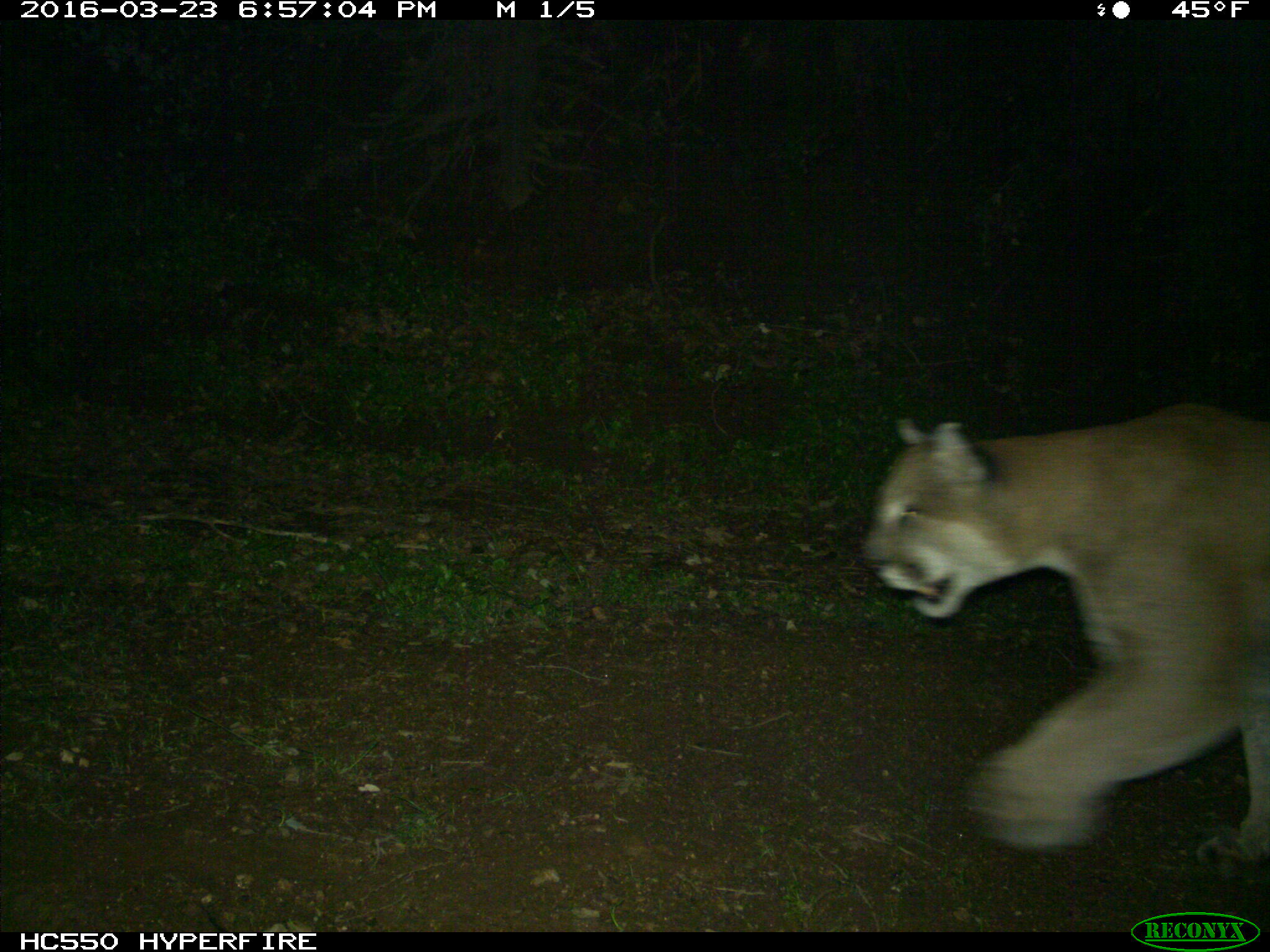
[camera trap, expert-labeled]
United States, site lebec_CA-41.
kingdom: Animalia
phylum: Chordata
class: Mammalia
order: Carnivora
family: Felidae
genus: Puma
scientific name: Puma concolor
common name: mountain lion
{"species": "Puma concolor (mountain lion)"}